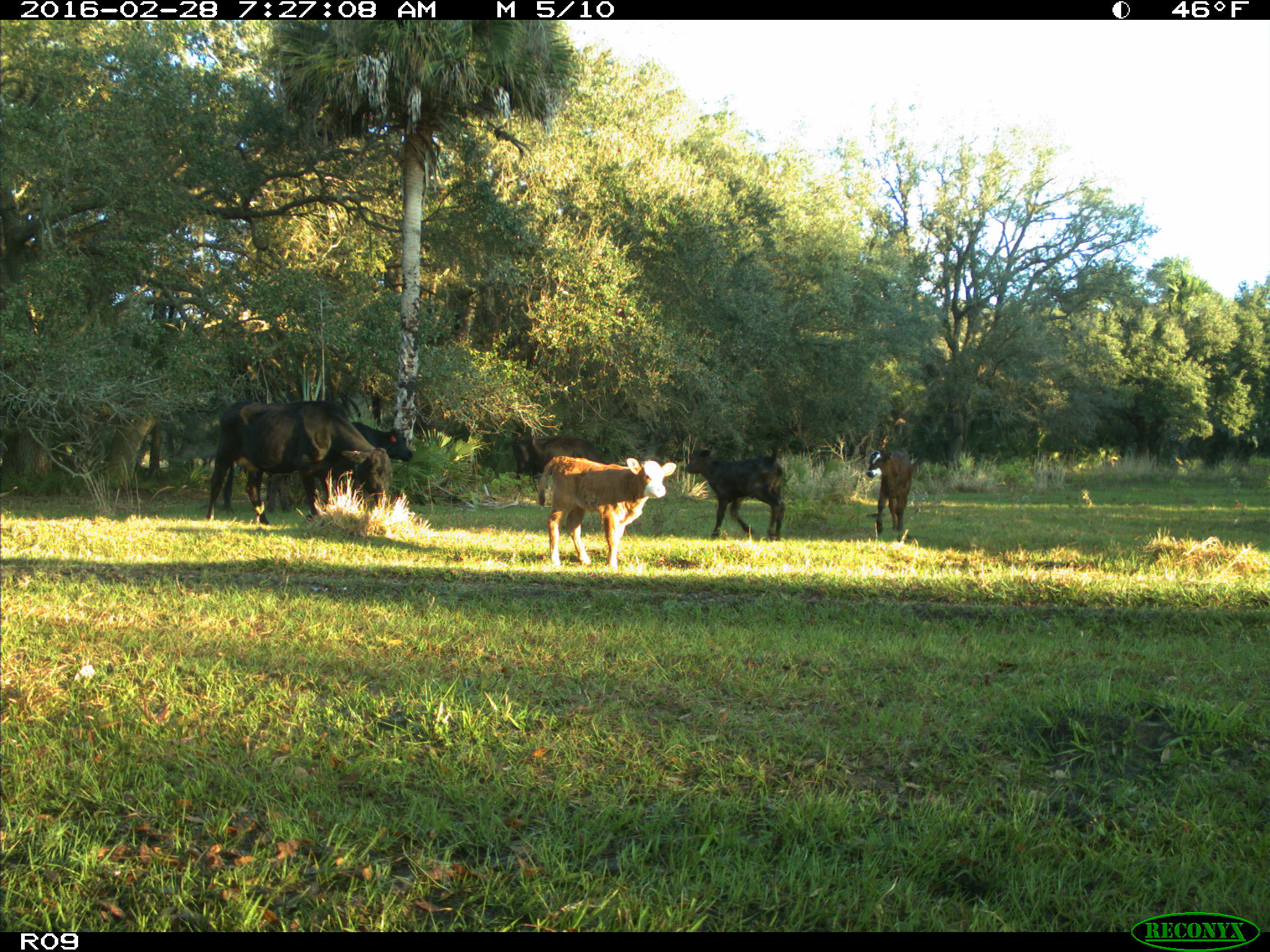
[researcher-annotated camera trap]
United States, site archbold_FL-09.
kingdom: Animalia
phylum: Chordata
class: Mammalia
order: Artiodactyla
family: Bovidae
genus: Bos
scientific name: Bos taurus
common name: domestic cow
Bos taurus (domestic cow).